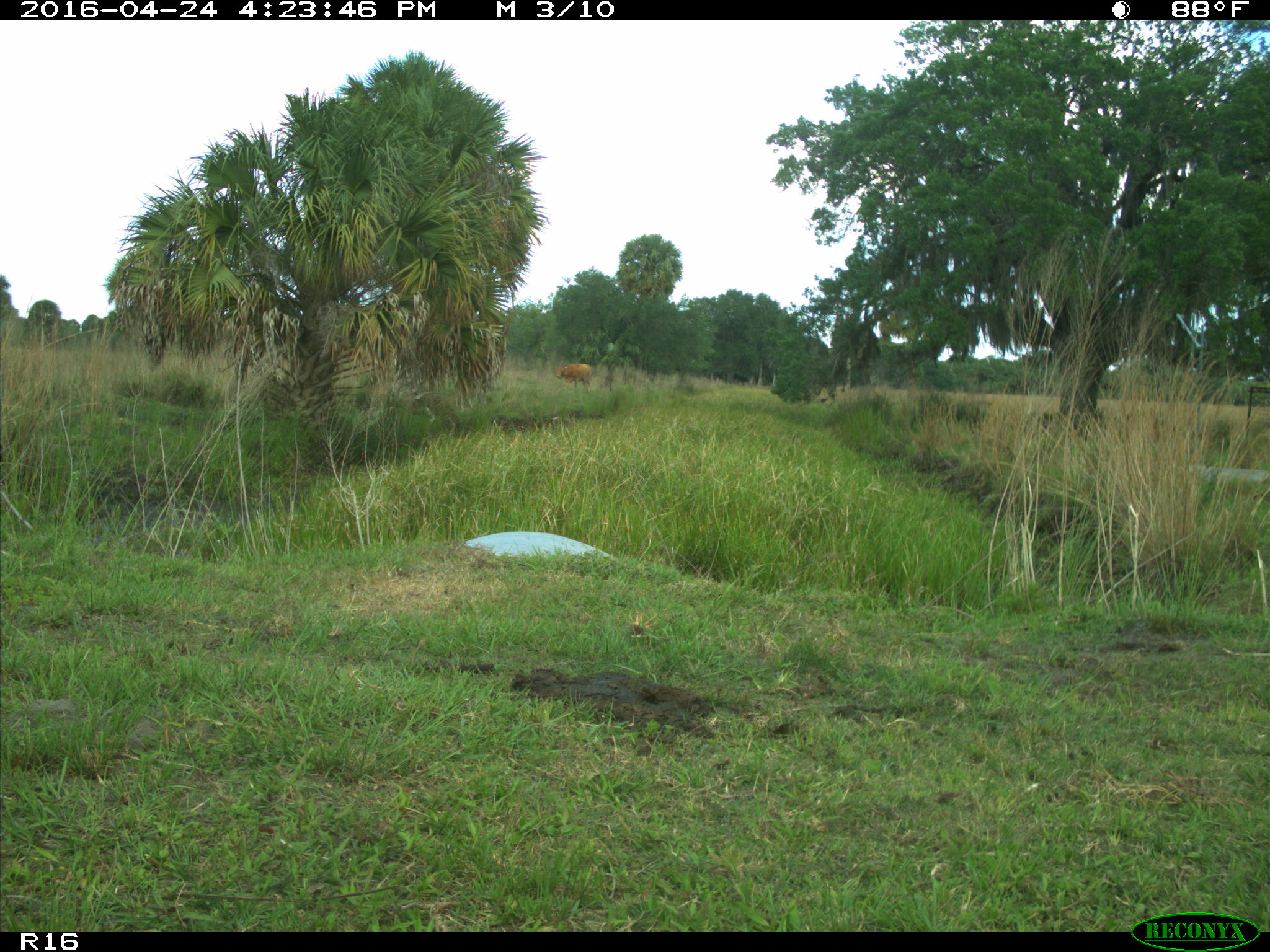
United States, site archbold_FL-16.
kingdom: Animalia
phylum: Chordata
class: Mammalia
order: Artiodactyla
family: Bovidae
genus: Bos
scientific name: Bos taurus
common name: domestic cow